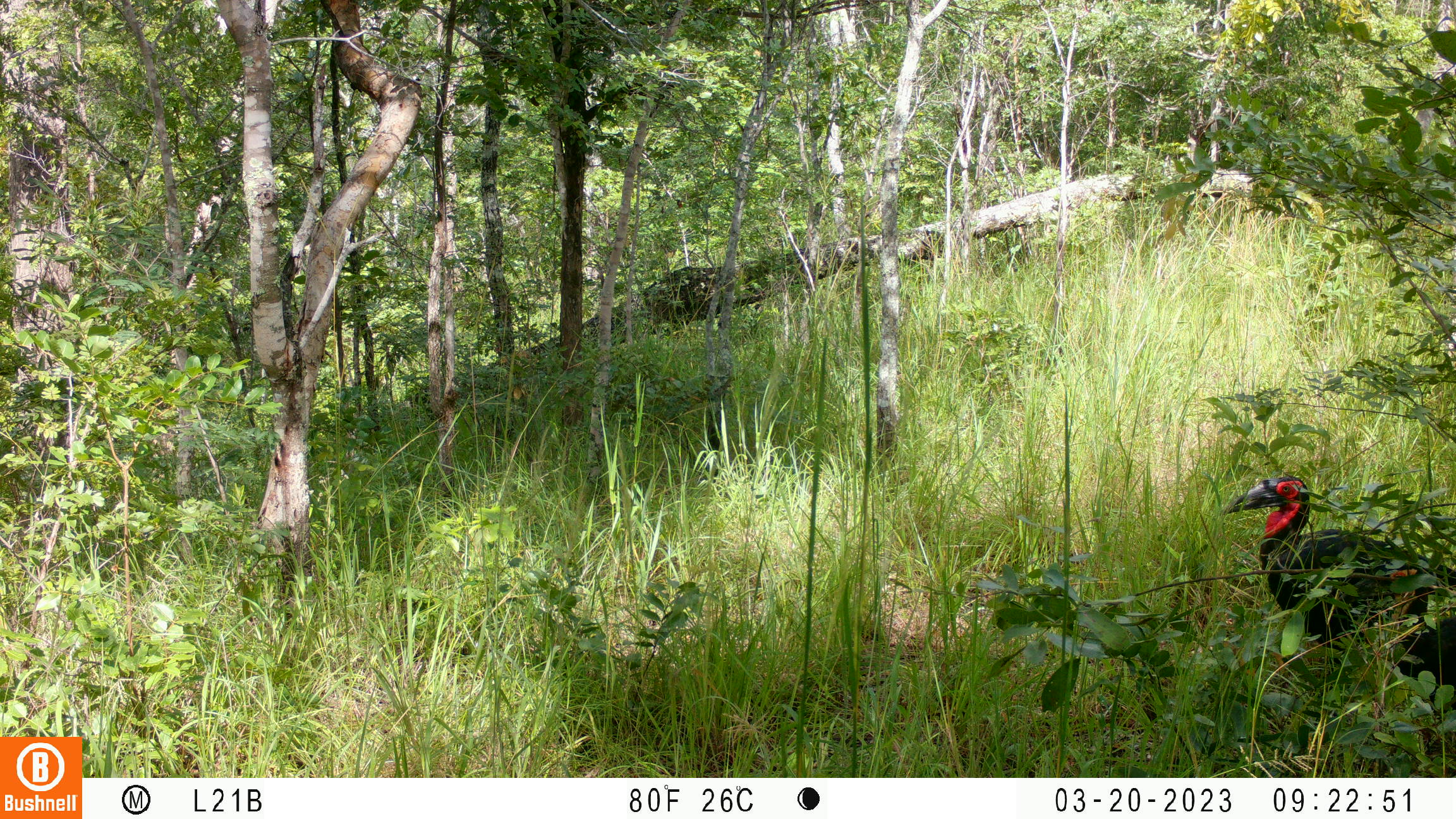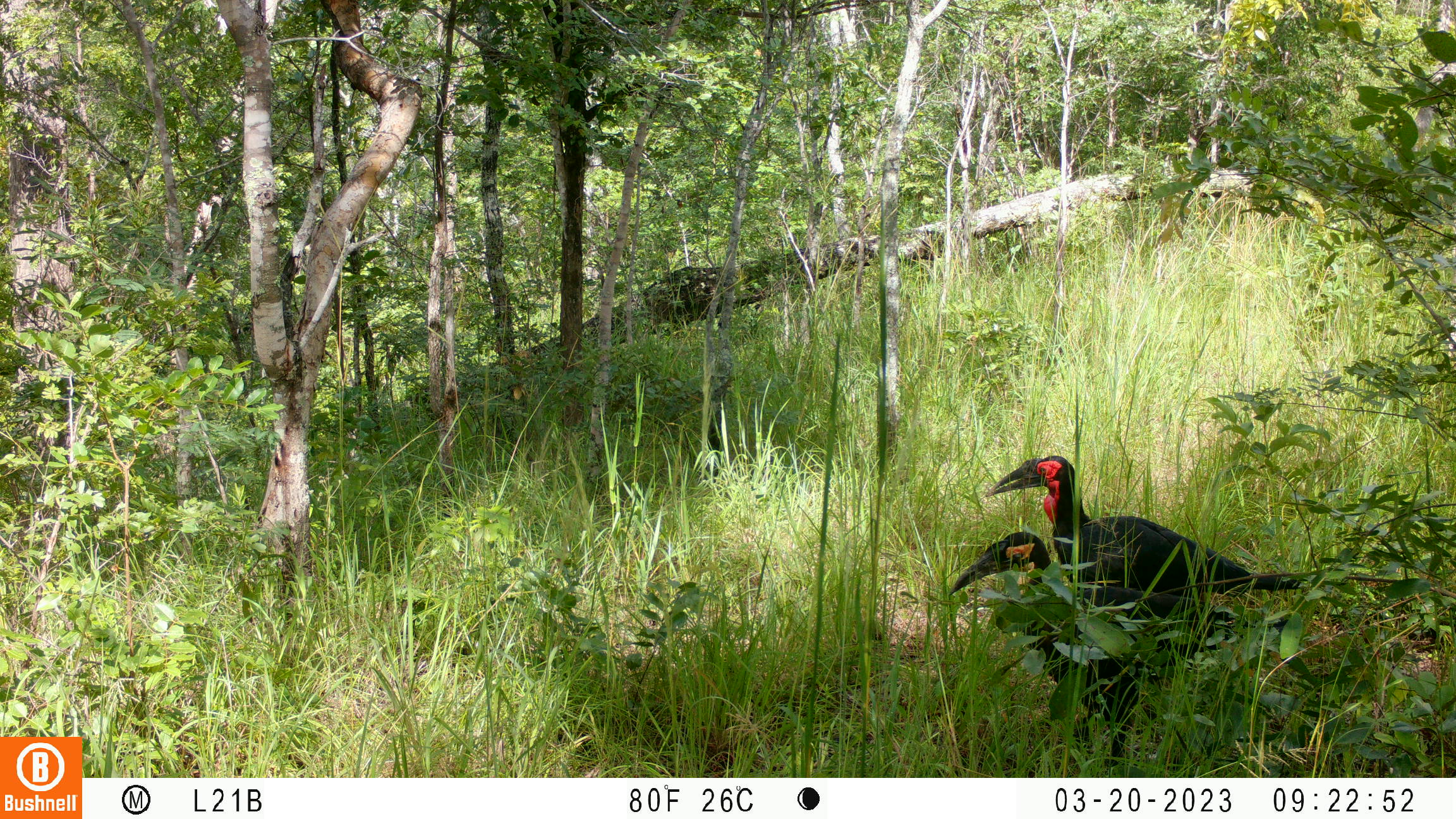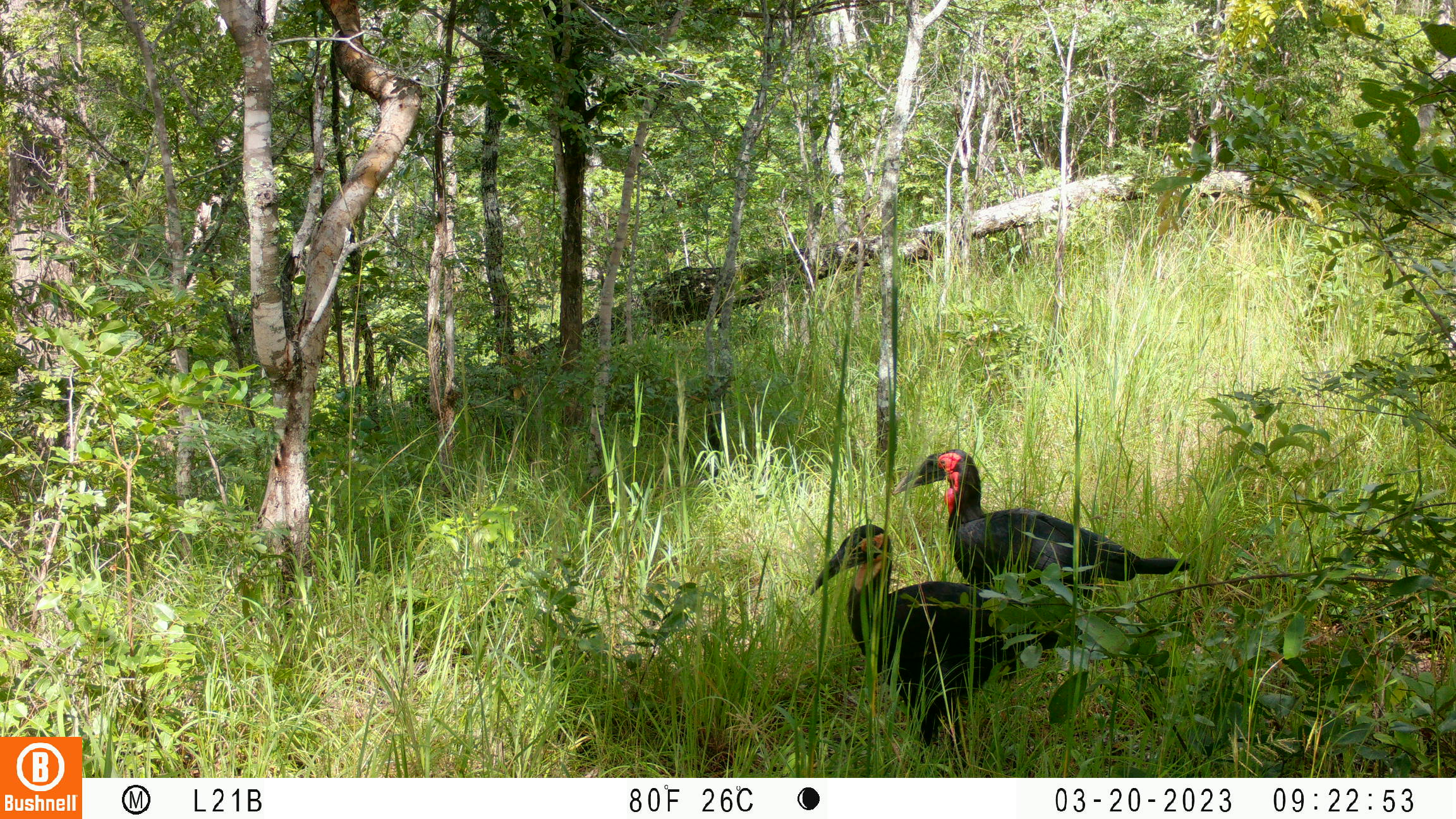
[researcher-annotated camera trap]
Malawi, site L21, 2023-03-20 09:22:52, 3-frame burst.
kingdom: Animalia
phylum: Chordata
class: Aves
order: Bucerotiformes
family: Bucorvidae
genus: Bucorvus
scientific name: Bucorvus leadbeateri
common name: southern ground hornbill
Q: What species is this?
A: Southern ground hornbill (Bucorvus leadbeateri).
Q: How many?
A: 2.